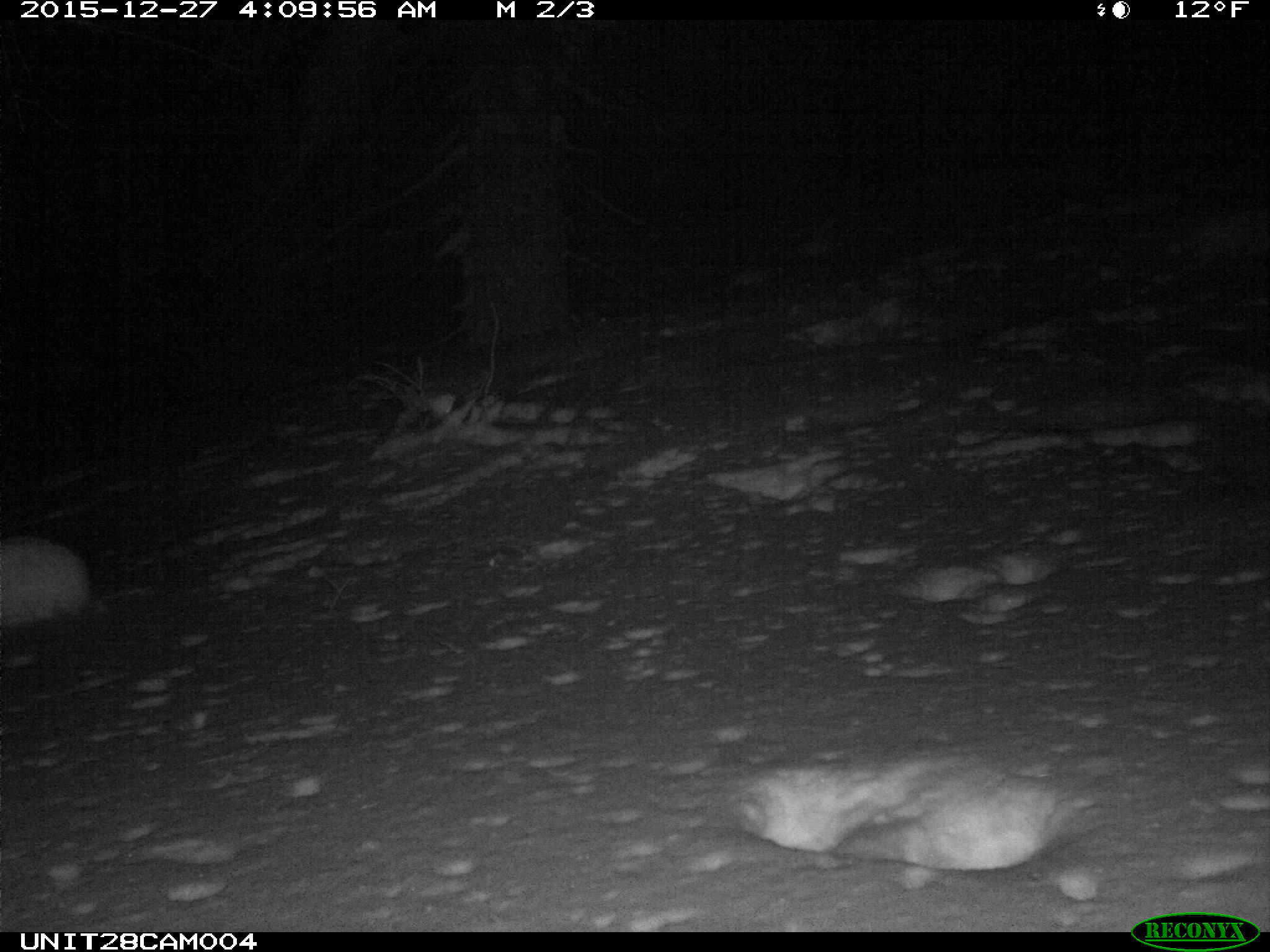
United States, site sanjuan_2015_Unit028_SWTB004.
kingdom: Animalia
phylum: Chordata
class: Mammalia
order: Lagomorpha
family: Leporidae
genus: Lepus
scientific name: Lepus americanus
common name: snowshoe hare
Lepus americanus (snowshoe hare).